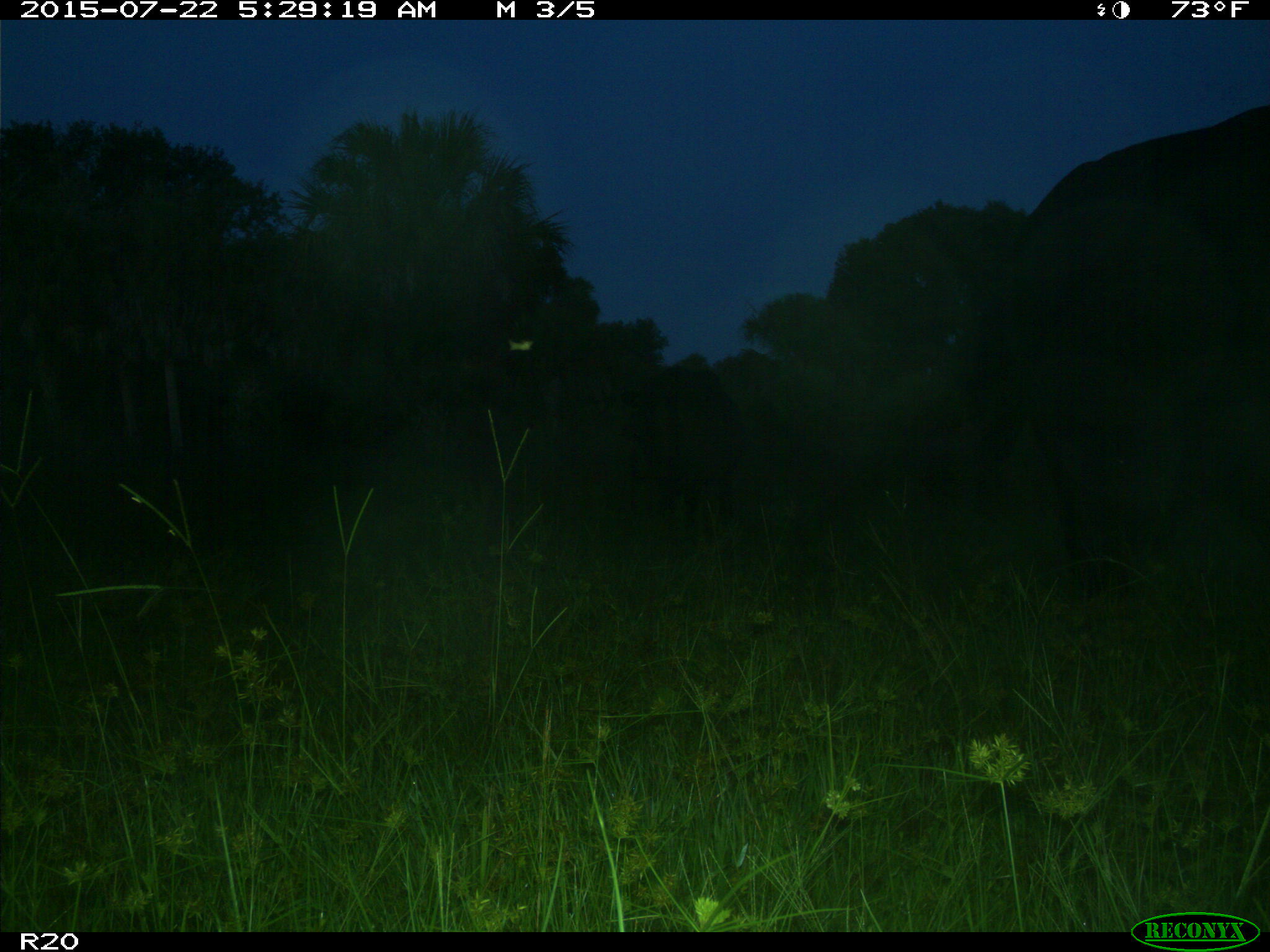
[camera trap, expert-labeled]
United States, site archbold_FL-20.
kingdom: Animalia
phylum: Chordata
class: Mammalia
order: Artiodactyla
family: Bovidae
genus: Bos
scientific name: Bos taurus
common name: domestic cow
Bos taurus (domestic cow).